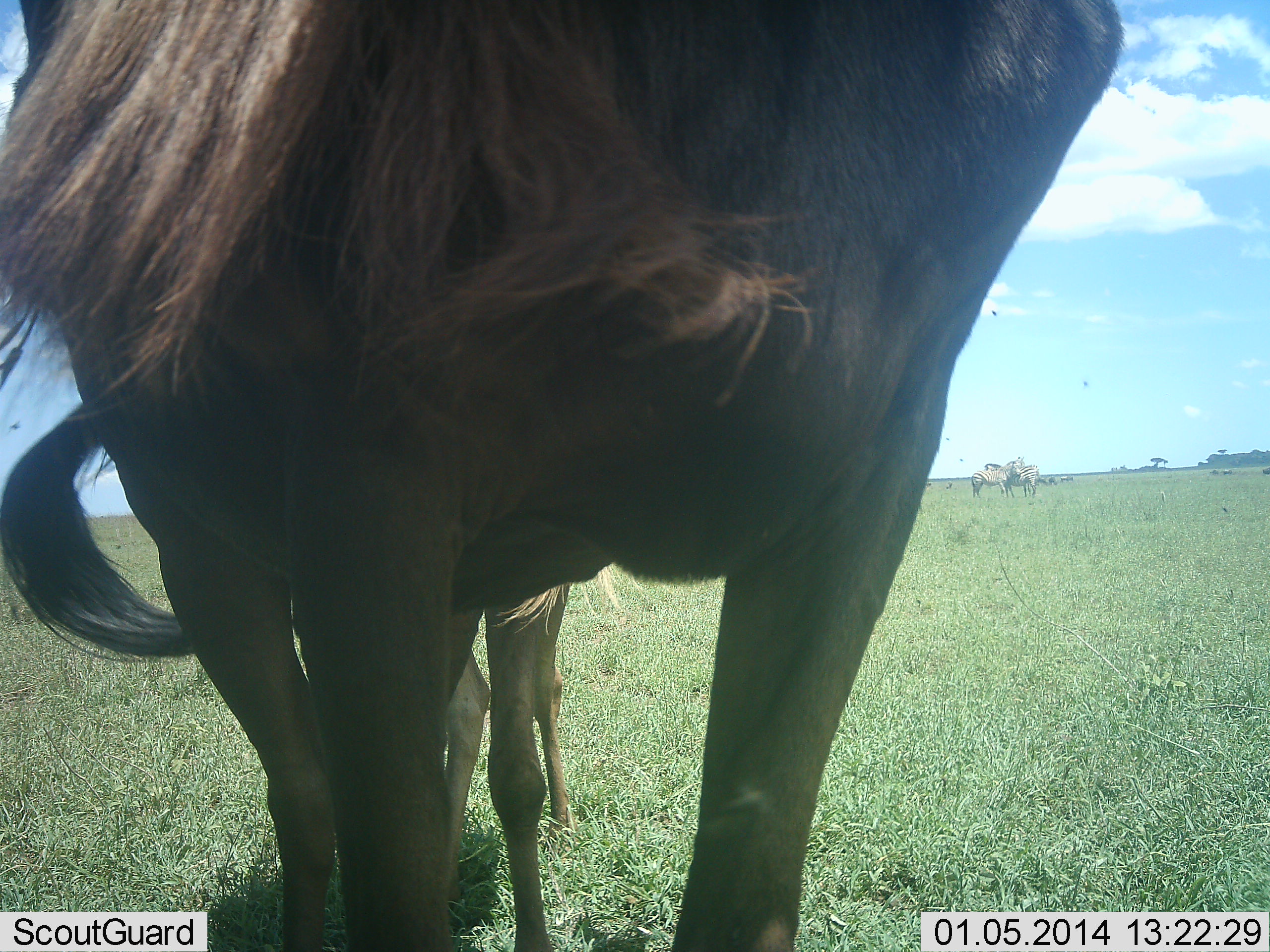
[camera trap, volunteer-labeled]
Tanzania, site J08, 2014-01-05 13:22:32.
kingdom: Animalia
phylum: Chordata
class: Mammalia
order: Artiodactyla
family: Bovidae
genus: Connochaetes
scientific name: Connochaetes taurinus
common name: blue wildebeest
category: wildebeest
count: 2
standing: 90%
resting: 0%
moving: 0%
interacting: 10%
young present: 50%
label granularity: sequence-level